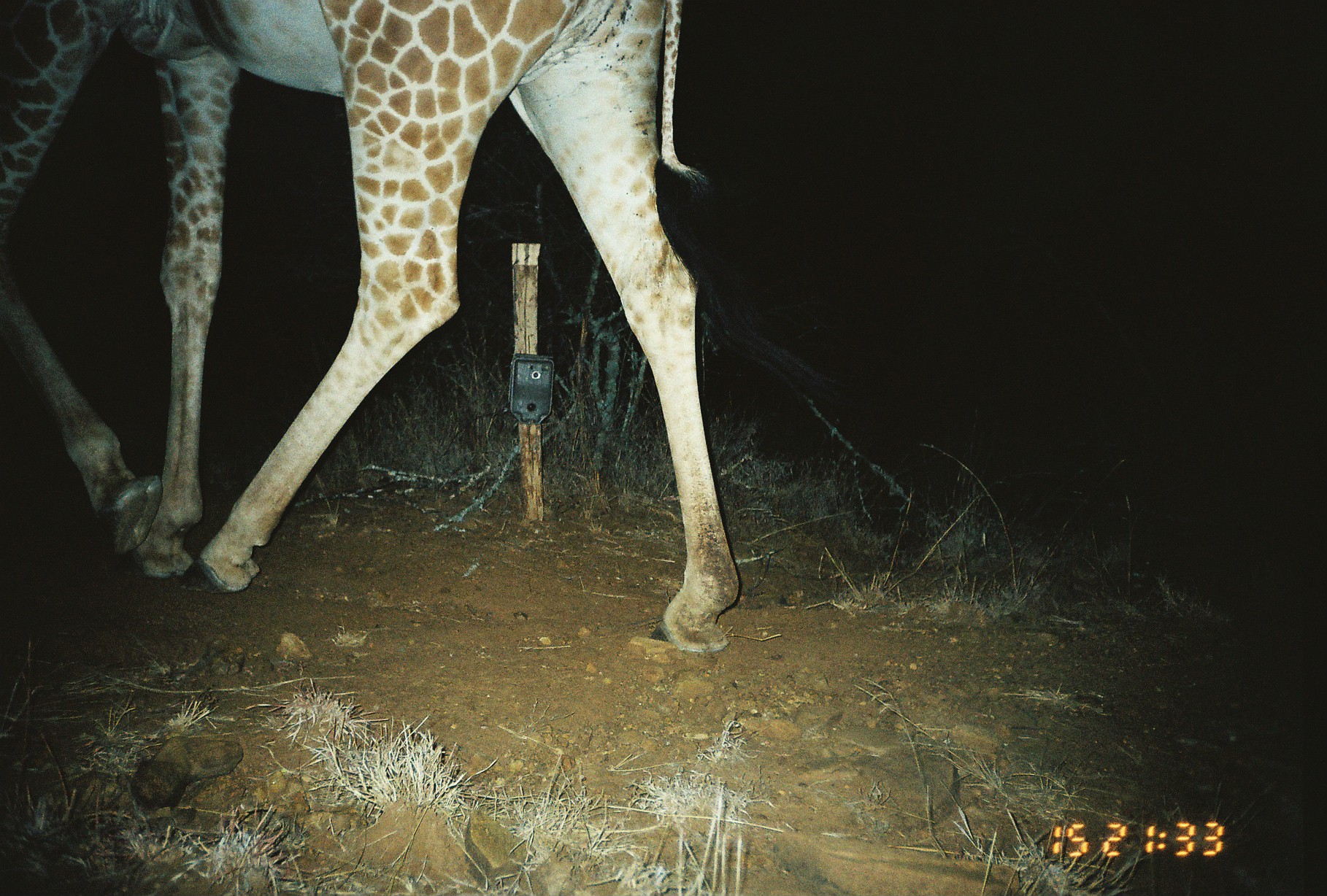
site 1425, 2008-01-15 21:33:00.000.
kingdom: Animalia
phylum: Chordata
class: Mammalia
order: Artiodactyla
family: Giraffidae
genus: Giraffa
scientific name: Giraffa camelopardalis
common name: giraffe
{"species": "Giraffa camelopardalis (giraffe)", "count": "1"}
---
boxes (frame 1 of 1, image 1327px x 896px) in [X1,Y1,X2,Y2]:
giraffa camelopardalis: [0,0,741,655]